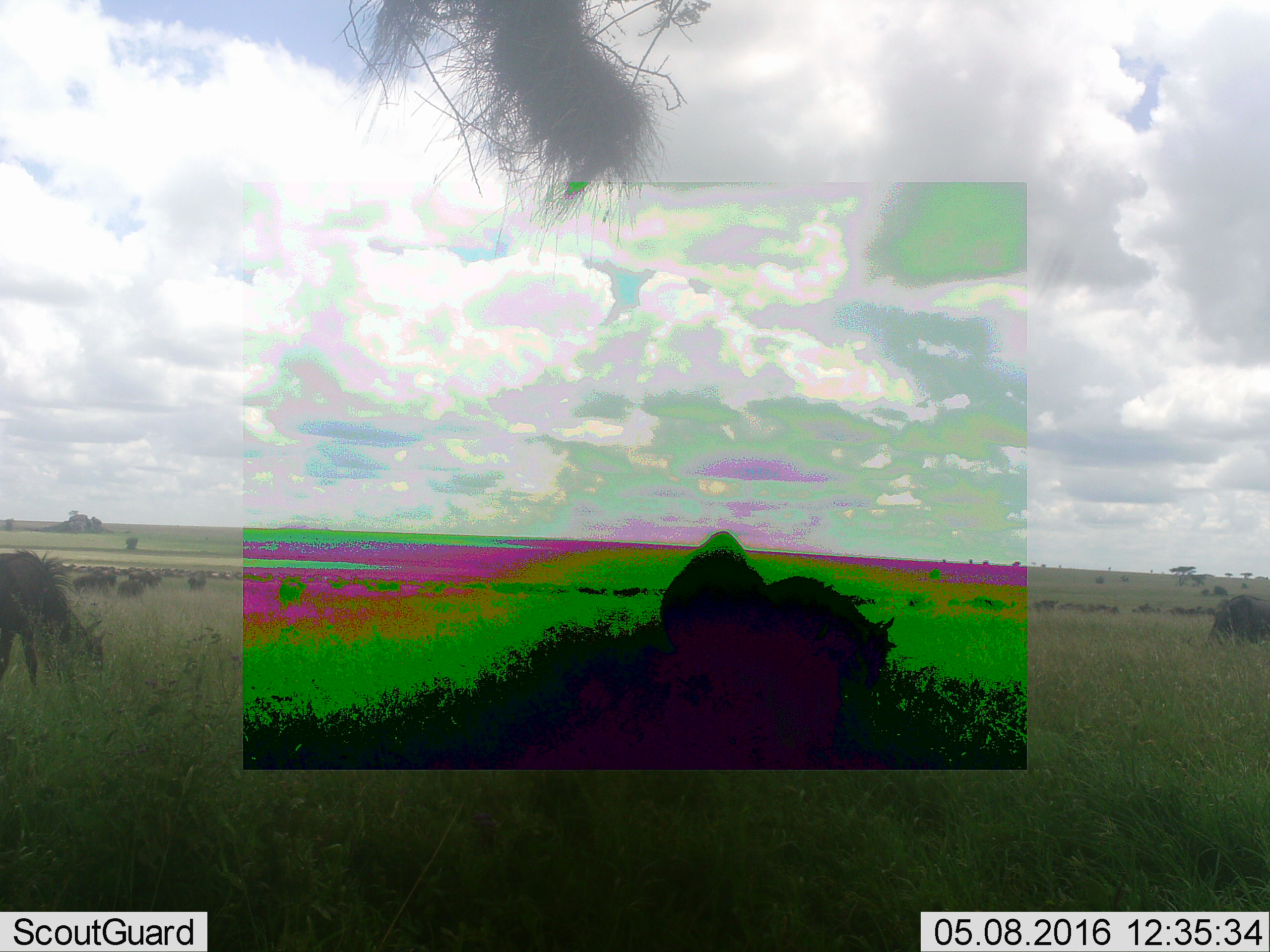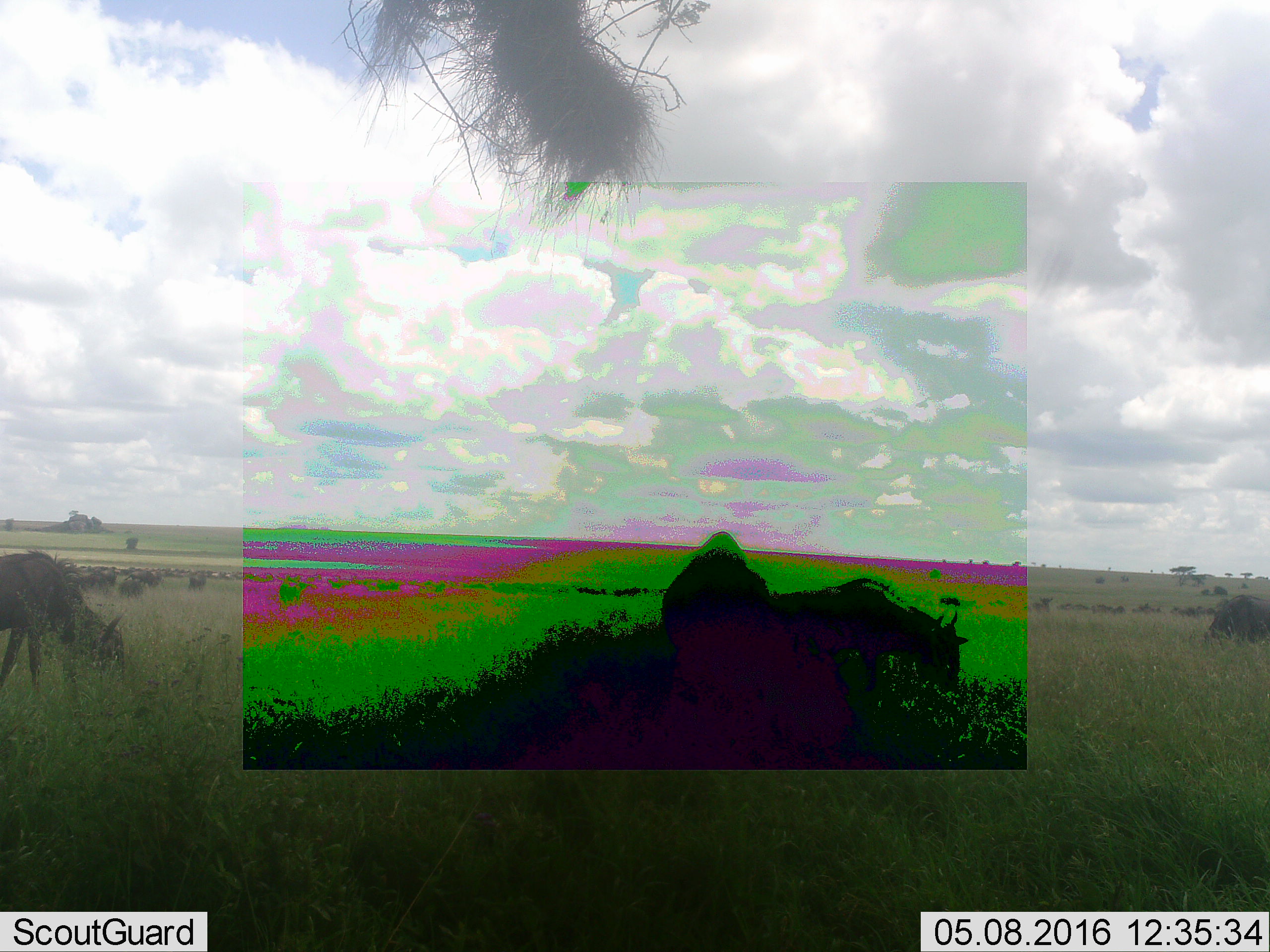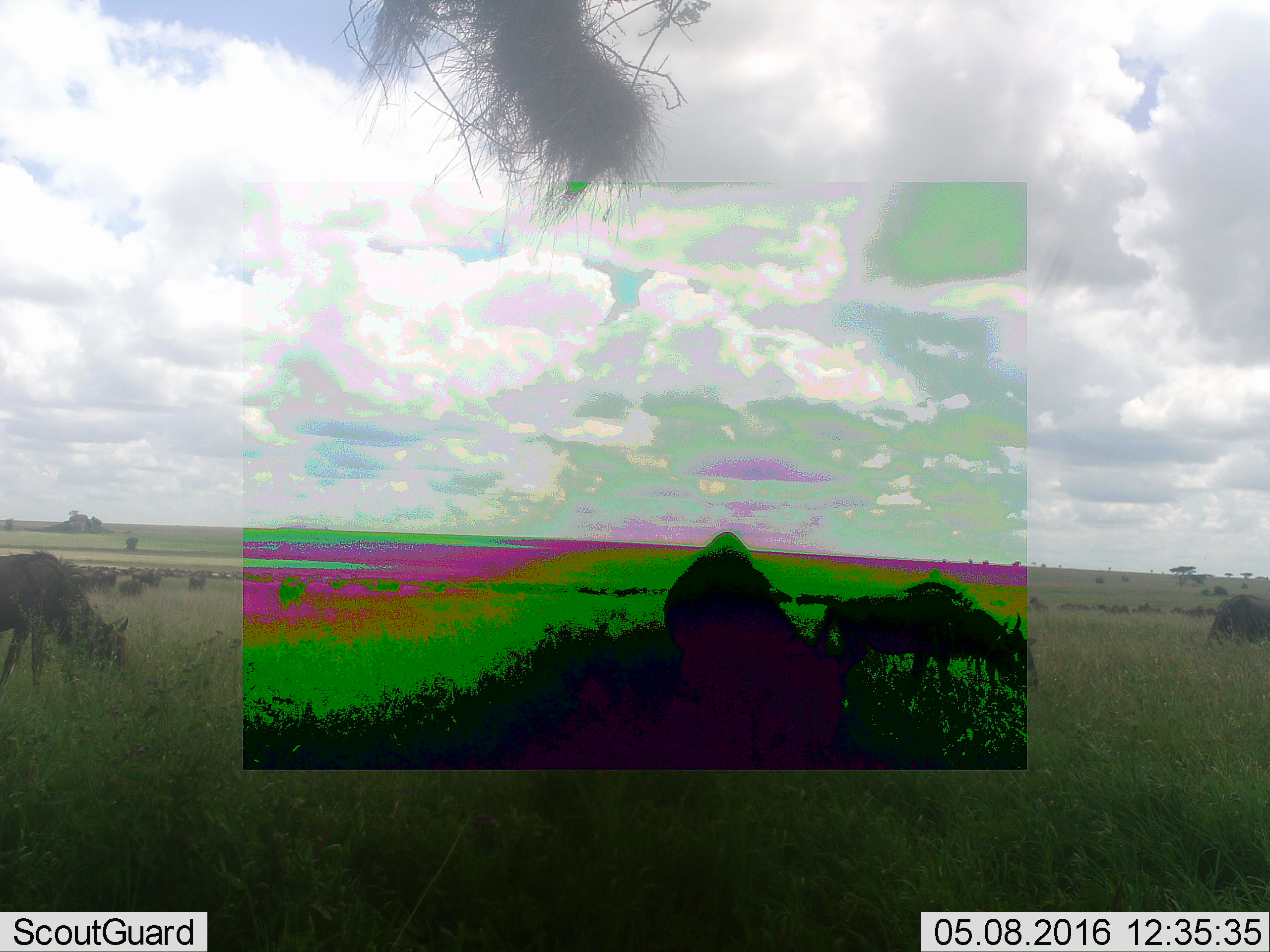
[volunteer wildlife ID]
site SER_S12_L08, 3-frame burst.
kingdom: Animalia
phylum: Chordata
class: Mammalia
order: Artiodactyla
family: Bovidae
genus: Connochaetes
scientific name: Connochaetes taurinus taurinus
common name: blue wildebeest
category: wildebeestblue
Wildebeestblue (blue wildebeest) (Connochaetes taurinus taurinus), count 11-50. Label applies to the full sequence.